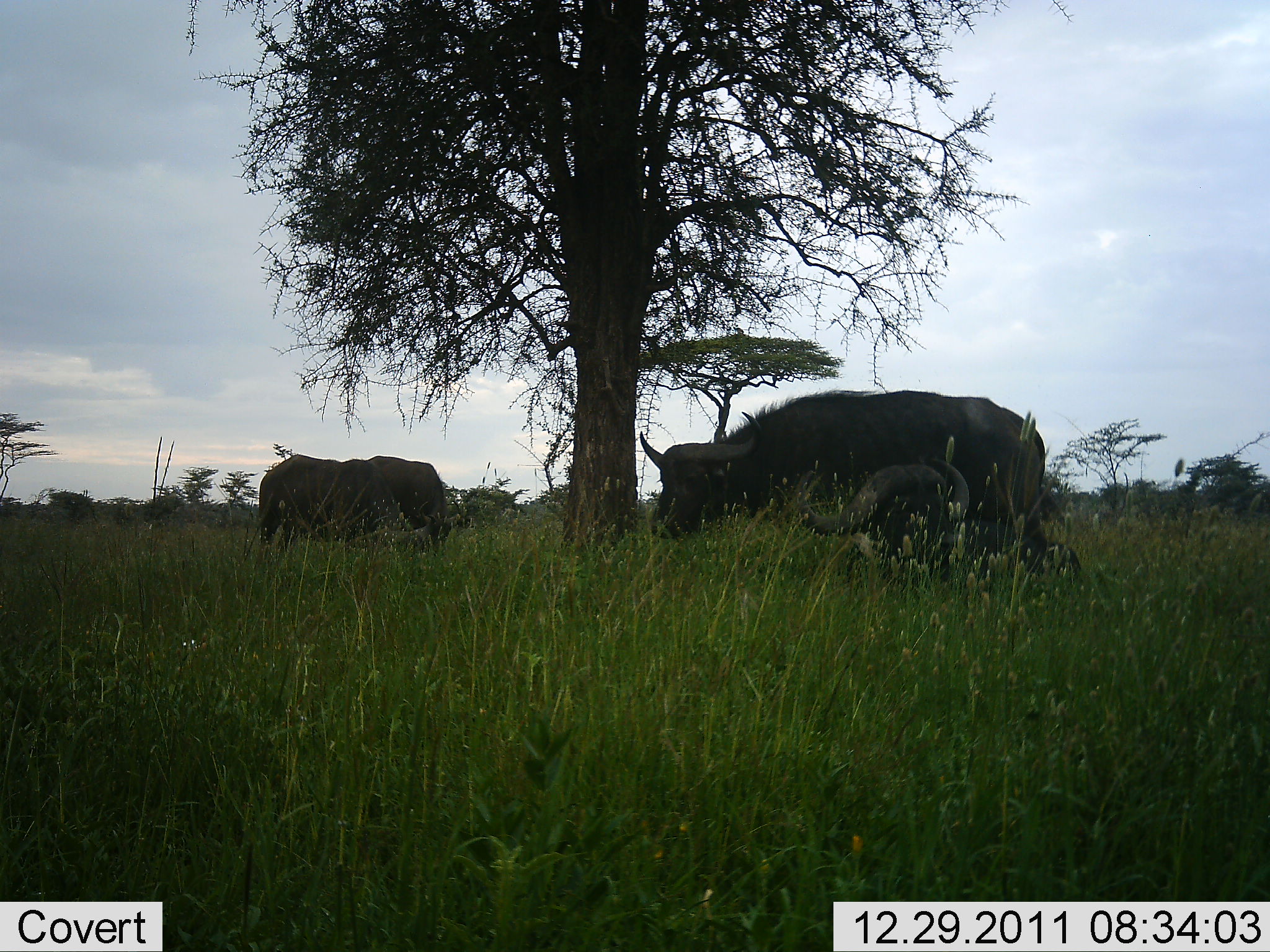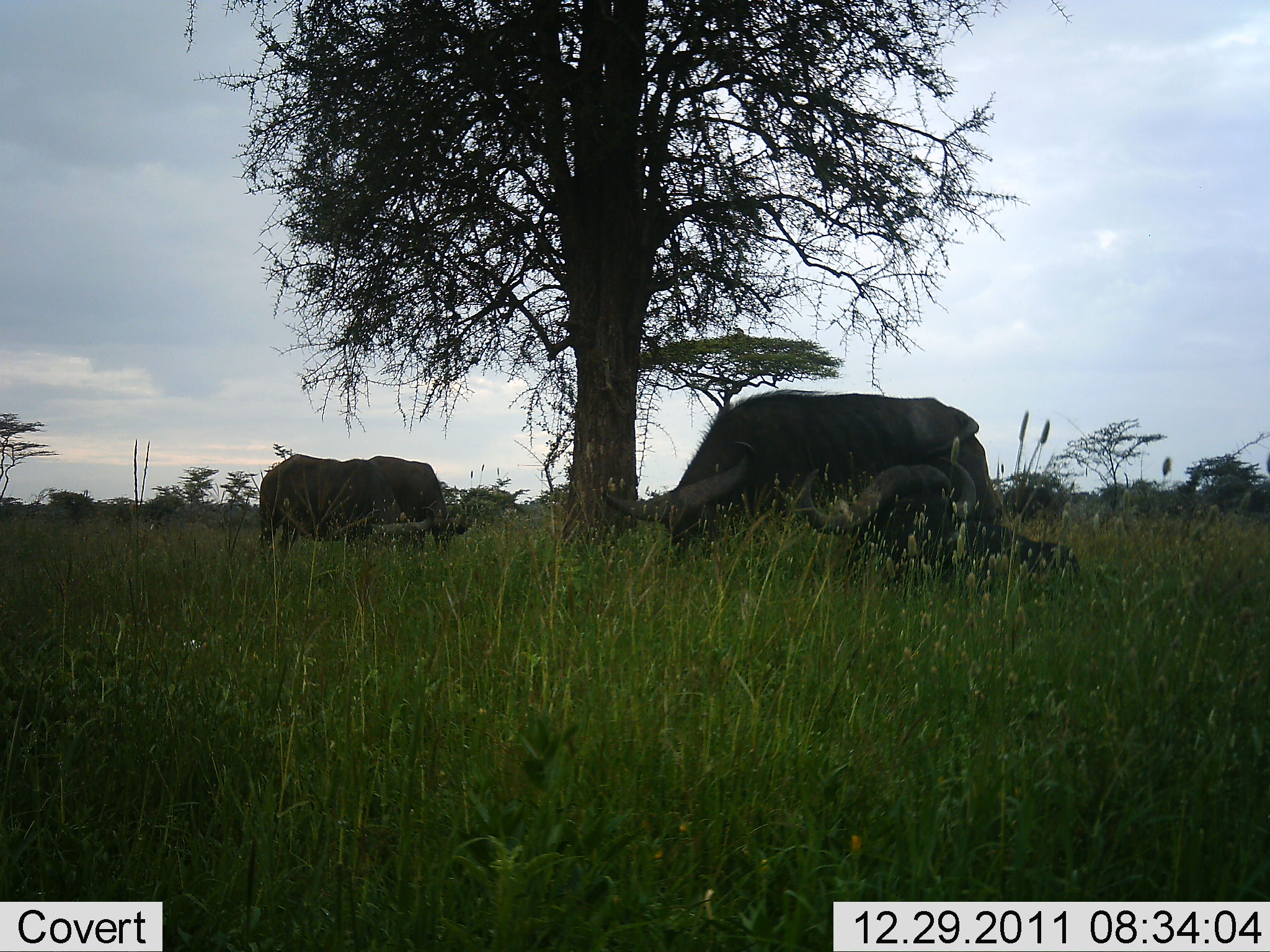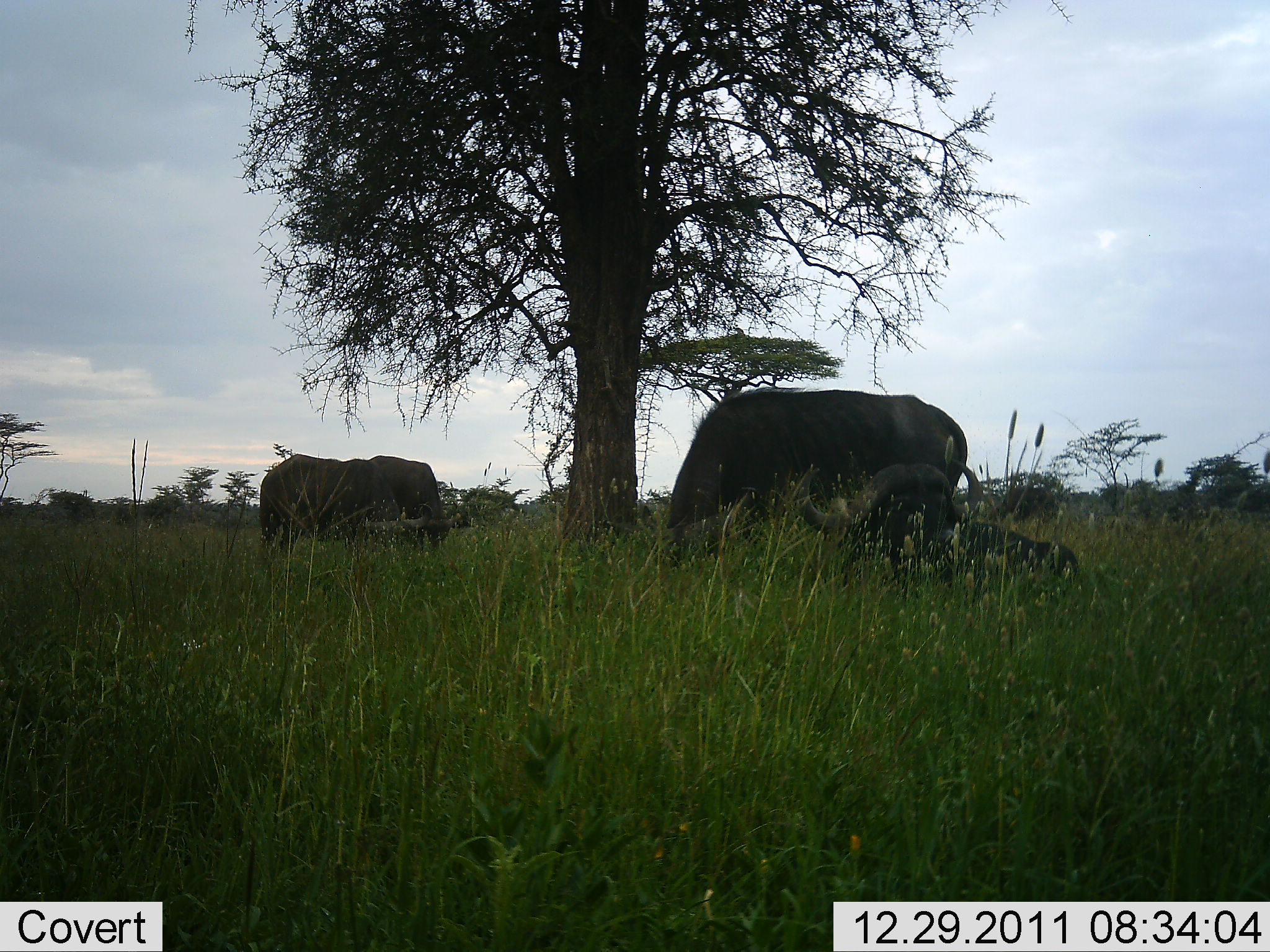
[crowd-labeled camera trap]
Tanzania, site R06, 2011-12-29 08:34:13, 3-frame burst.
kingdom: Animalia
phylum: Chordata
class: Mammalia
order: Artiodactyla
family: Bovidae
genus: Syncerus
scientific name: Syncerus caffer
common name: cape buffalo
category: buffalo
Buffalo (cape buffalo) (Syncerus caffer), count 3. Behavior (volunteer vote fractions): standing 45%, resting 64%, moving 0%, interacting 9%. Young present (vote fraction): 18%. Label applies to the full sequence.